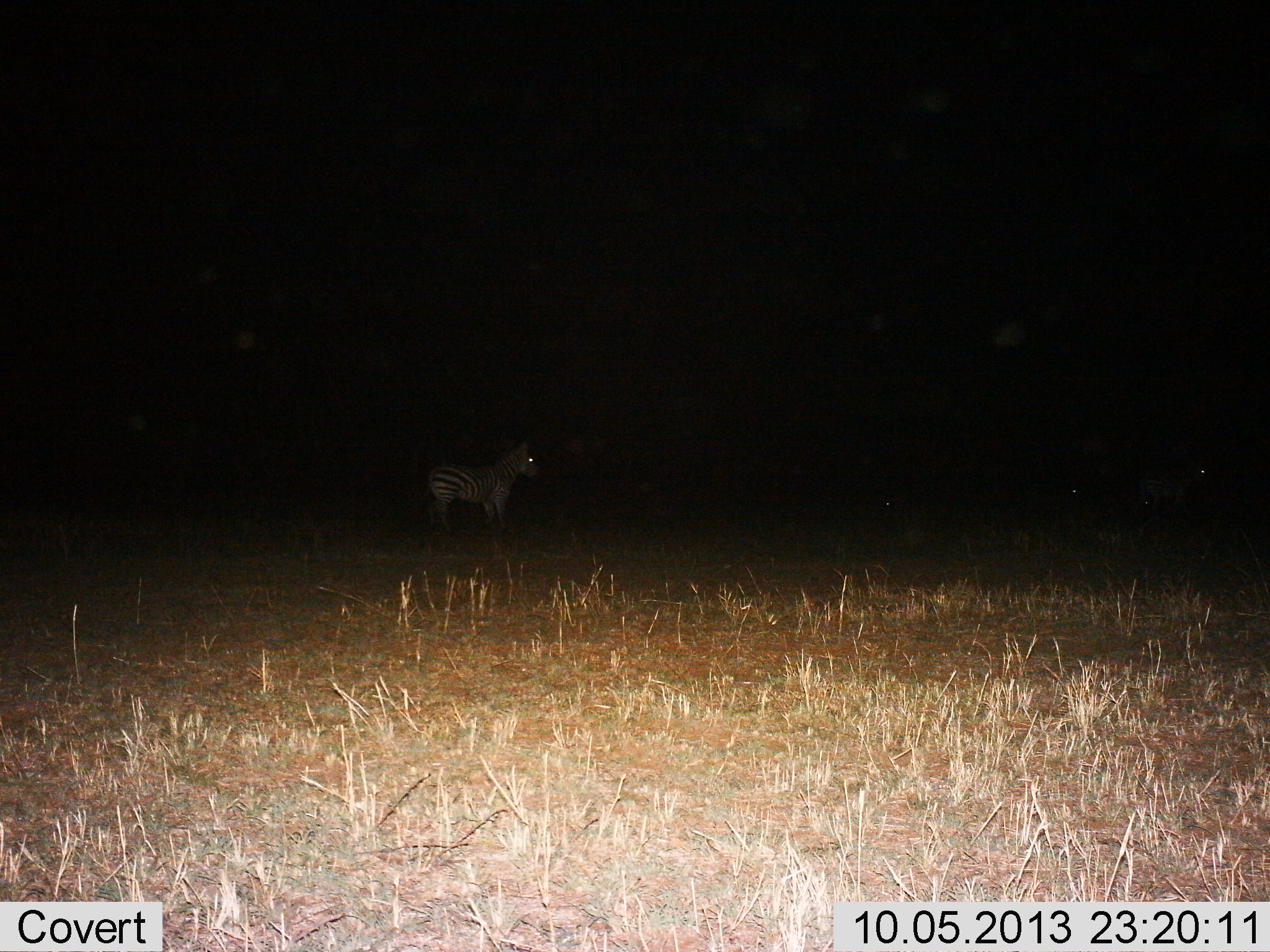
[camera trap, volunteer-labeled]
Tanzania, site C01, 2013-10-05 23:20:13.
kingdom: Animalia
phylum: Chordata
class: Mammalia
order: Perissodactyla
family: Equidae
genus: Equus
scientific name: Equus quagga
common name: plains zebra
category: zebra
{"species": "zebra (plains zebra) (Equus quagga)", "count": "1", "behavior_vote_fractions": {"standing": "90%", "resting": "10%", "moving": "20%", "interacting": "0%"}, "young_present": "0%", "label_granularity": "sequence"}